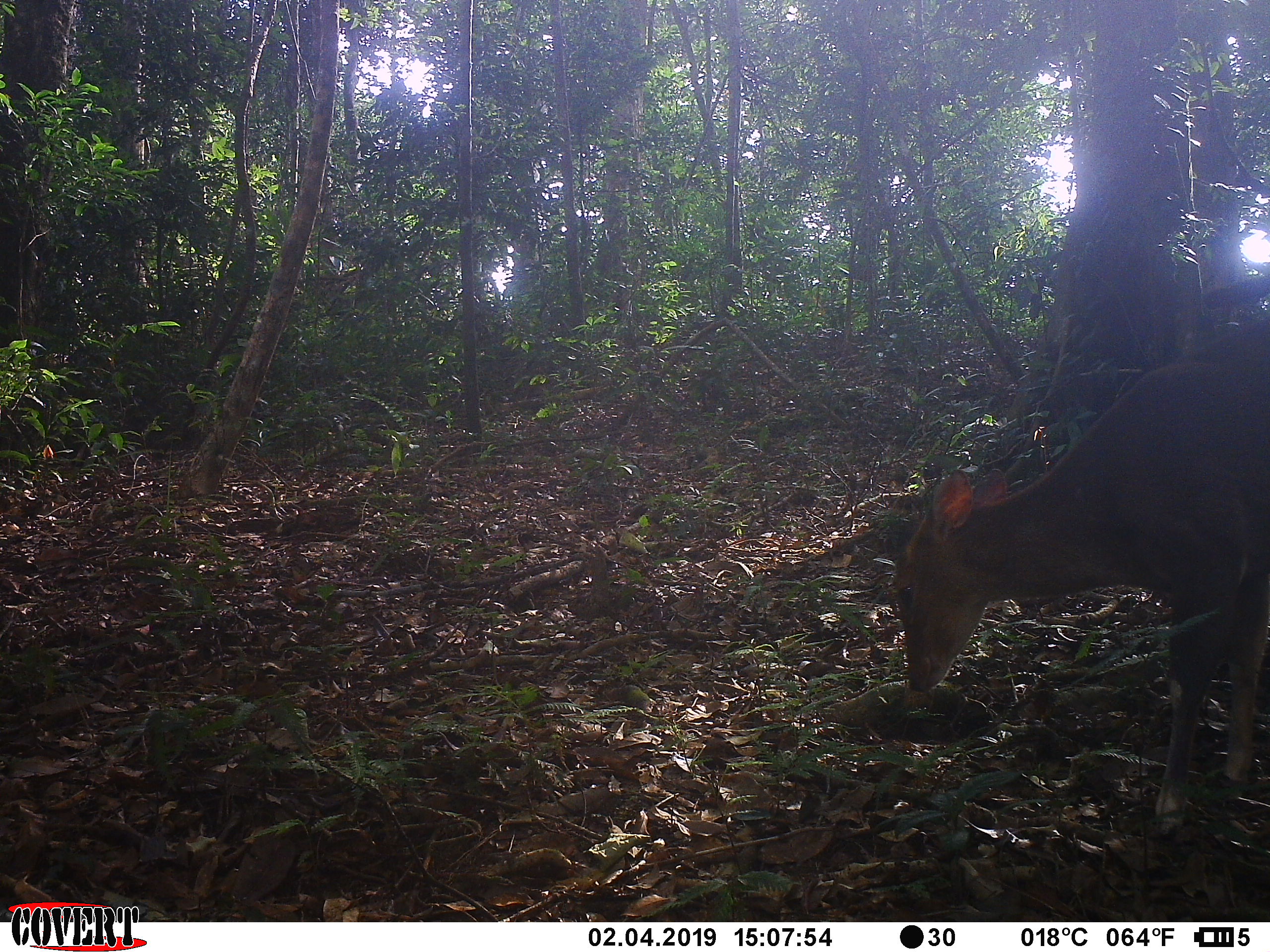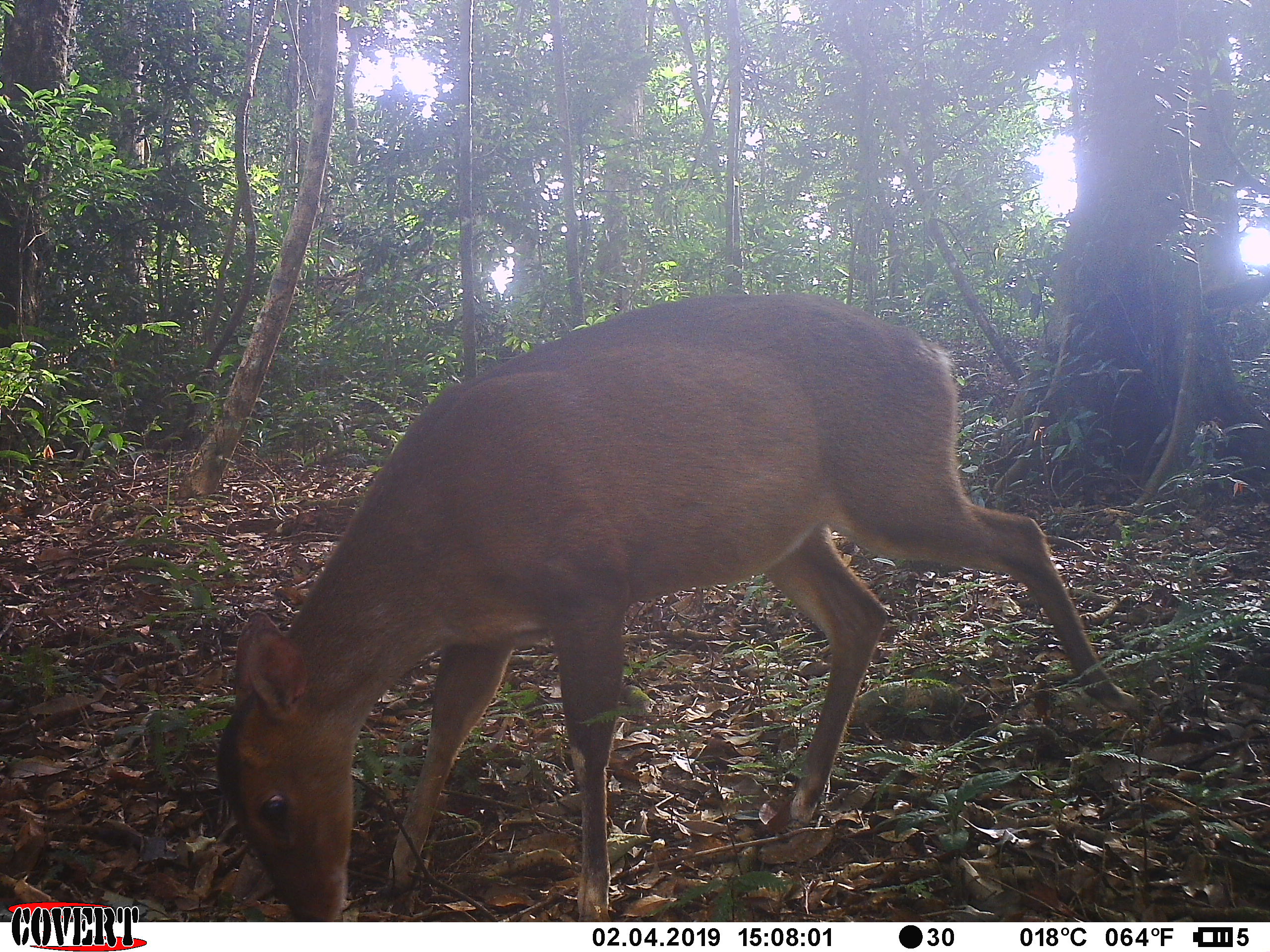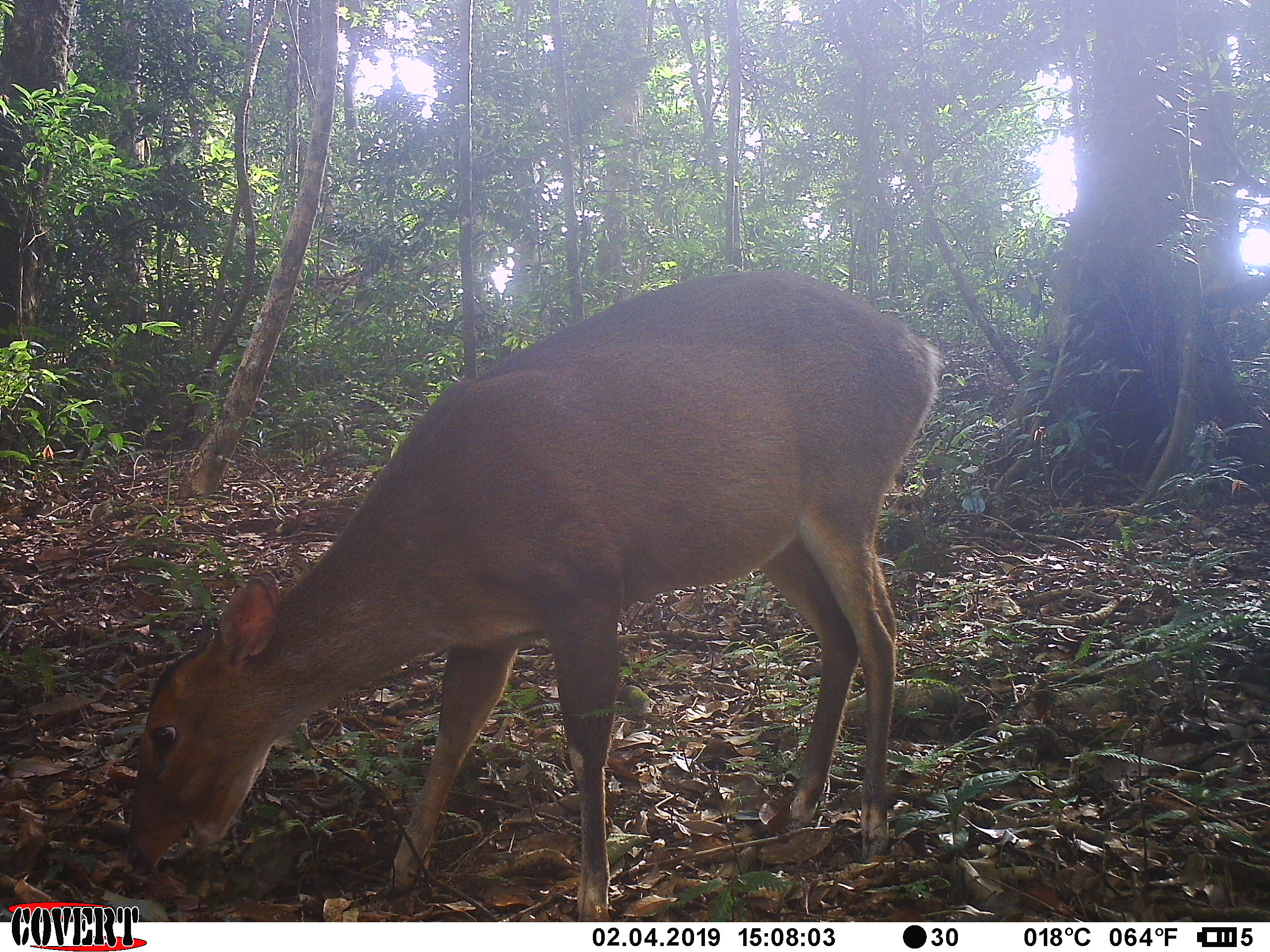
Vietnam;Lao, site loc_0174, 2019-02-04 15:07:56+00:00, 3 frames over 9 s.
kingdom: Animalia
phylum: Chordata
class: Mammalia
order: Artiodactyla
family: Cervidae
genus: Muntiacus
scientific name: Muntiacus vuquangensis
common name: large-antlered muntjac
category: large antlered muntjac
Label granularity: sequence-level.